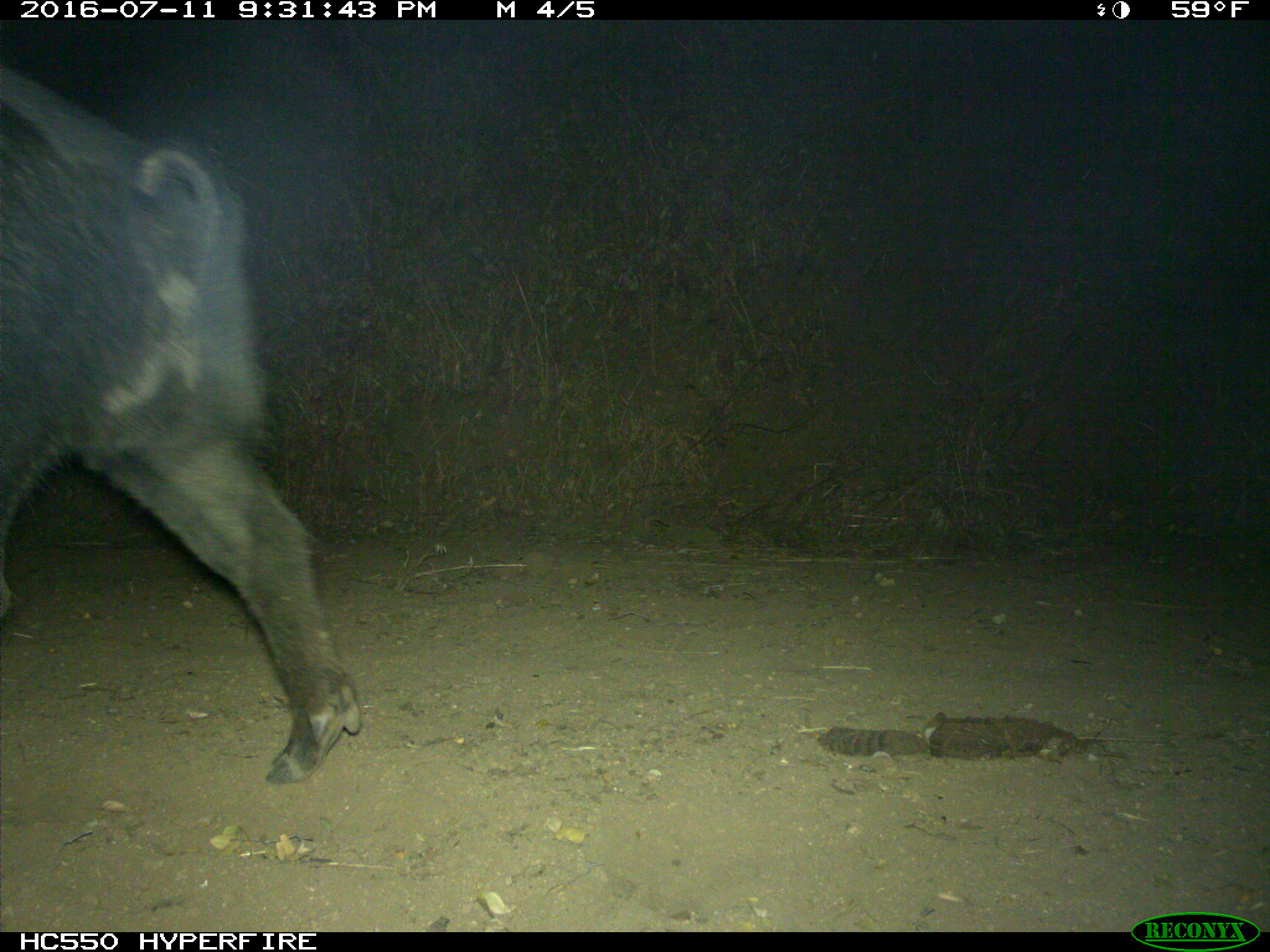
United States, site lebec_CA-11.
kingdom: Animalia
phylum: Chordata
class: Mammalia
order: Artiodactyla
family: Suidae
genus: Sus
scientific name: Sus scrofa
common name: wild boar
Sus scrofa (wild boar).